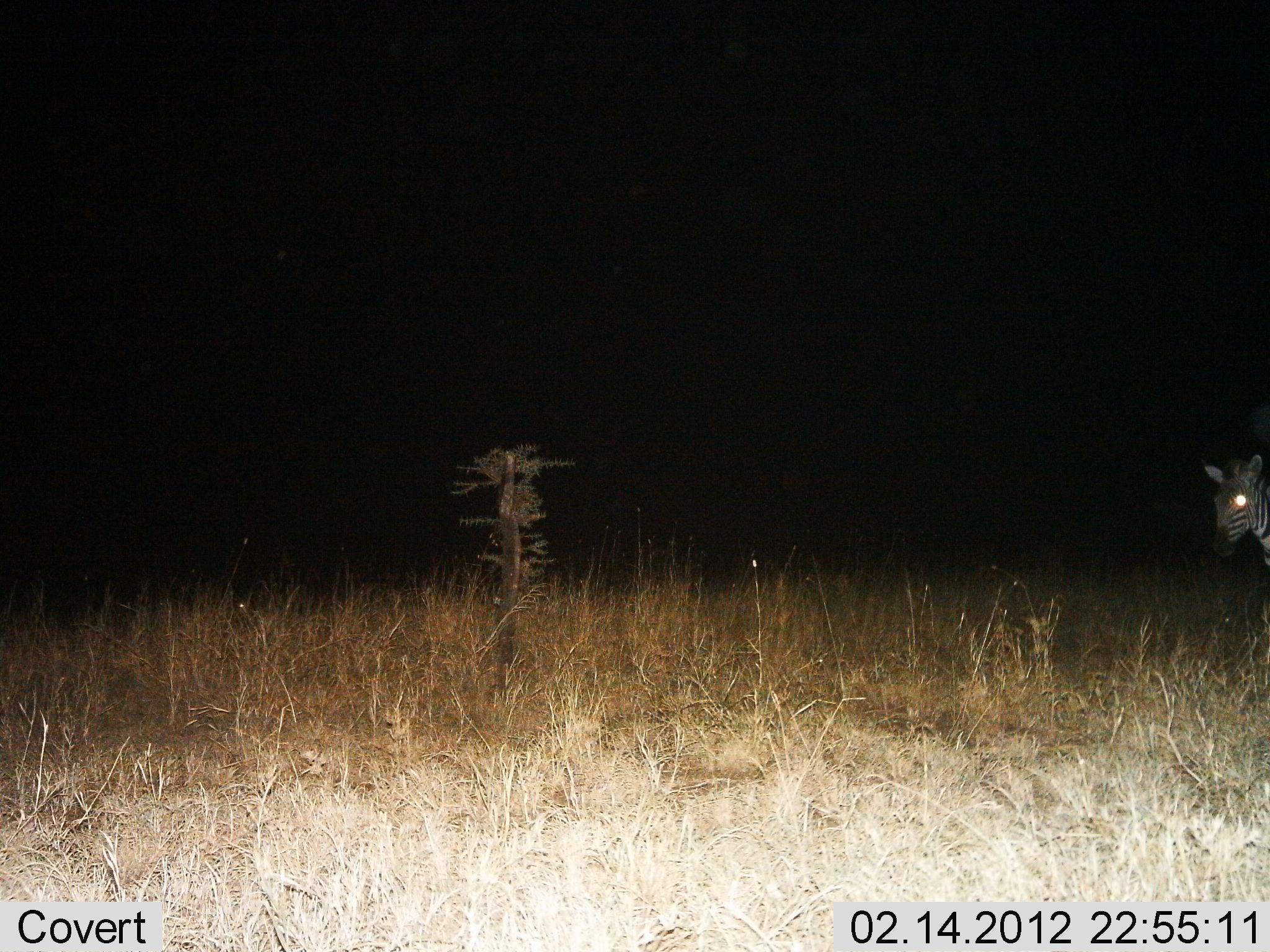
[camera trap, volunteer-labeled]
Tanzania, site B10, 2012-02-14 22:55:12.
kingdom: Animalia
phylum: Chordata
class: Mammalia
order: Perissodactyla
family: Equidae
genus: Equus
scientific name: Equus quagga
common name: plains zebra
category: zebra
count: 1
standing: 62%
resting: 0%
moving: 38%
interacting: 0%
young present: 0%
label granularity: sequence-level